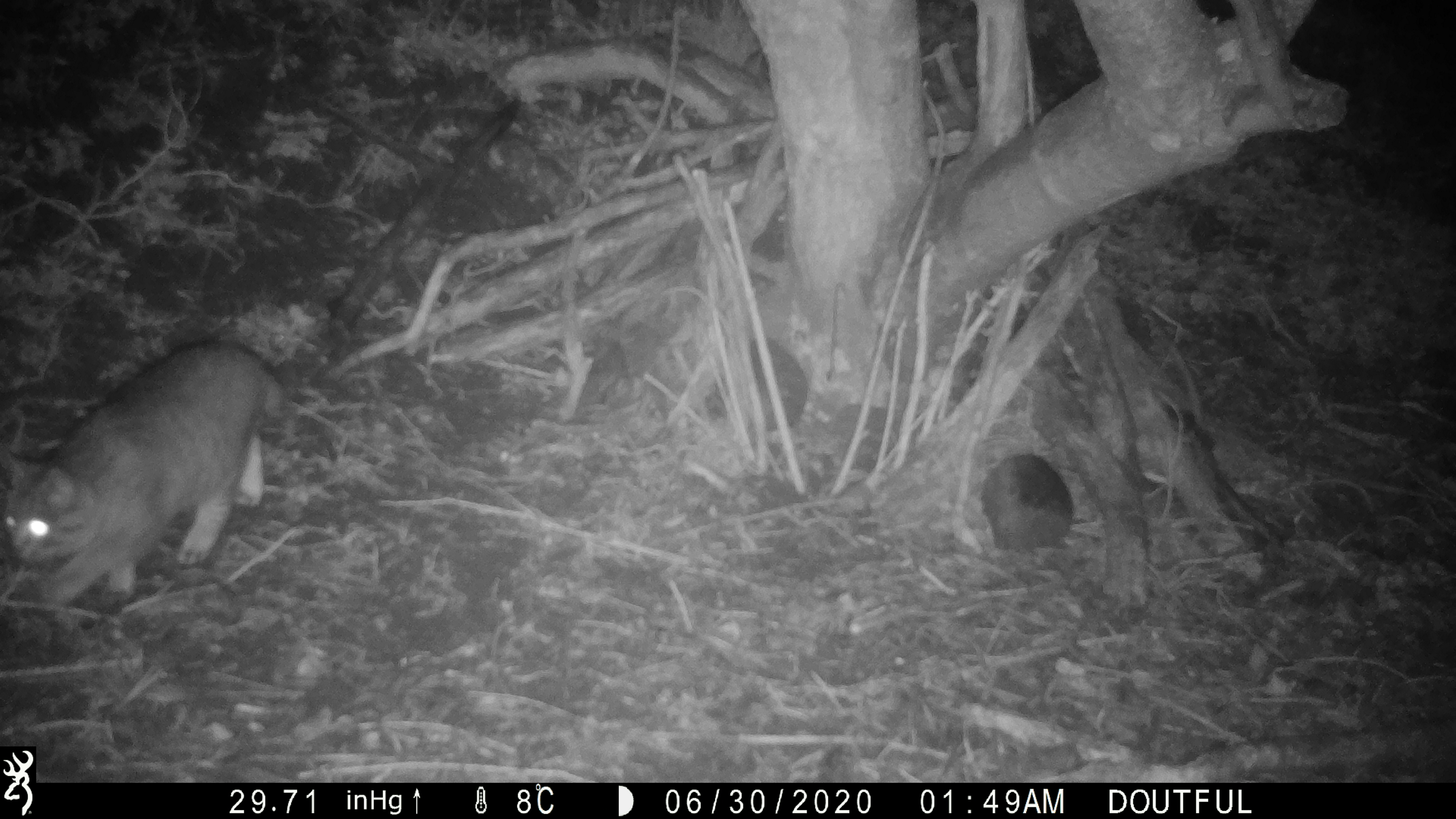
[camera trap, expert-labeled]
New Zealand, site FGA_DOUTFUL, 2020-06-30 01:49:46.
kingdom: Animalia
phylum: Chordata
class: Mammalia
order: Carnivora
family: Felidae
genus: Felis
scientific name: Felis catus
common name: domestic cat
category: cat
Cat (domestic cat) (Felis catus).